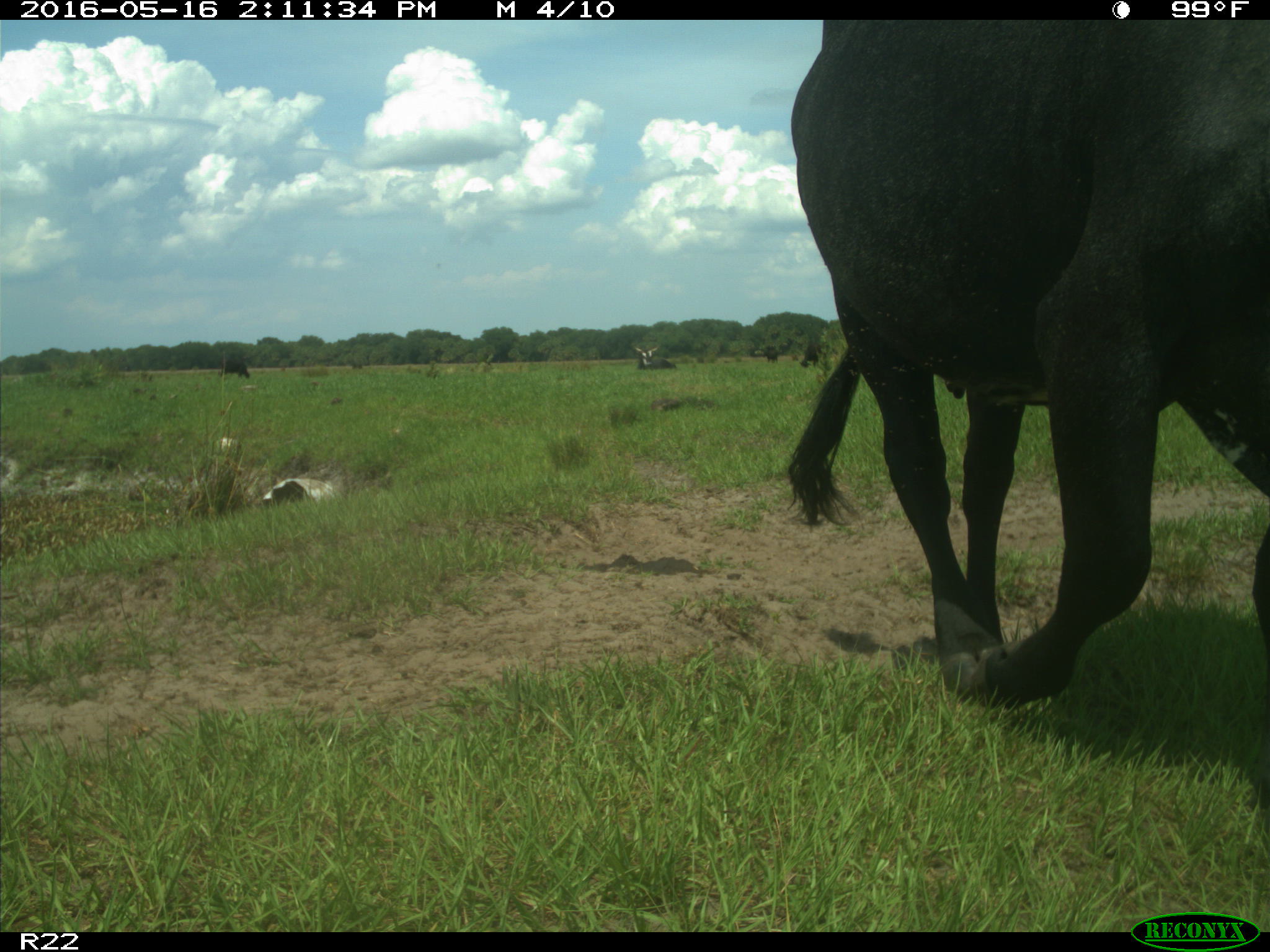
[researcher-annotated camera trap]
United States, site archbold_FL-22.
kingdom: Animalia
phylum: Chordata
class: Mammalia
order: Artiodactyla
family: Bovidae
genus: Bos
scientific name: Bos taurus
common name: domestic cow